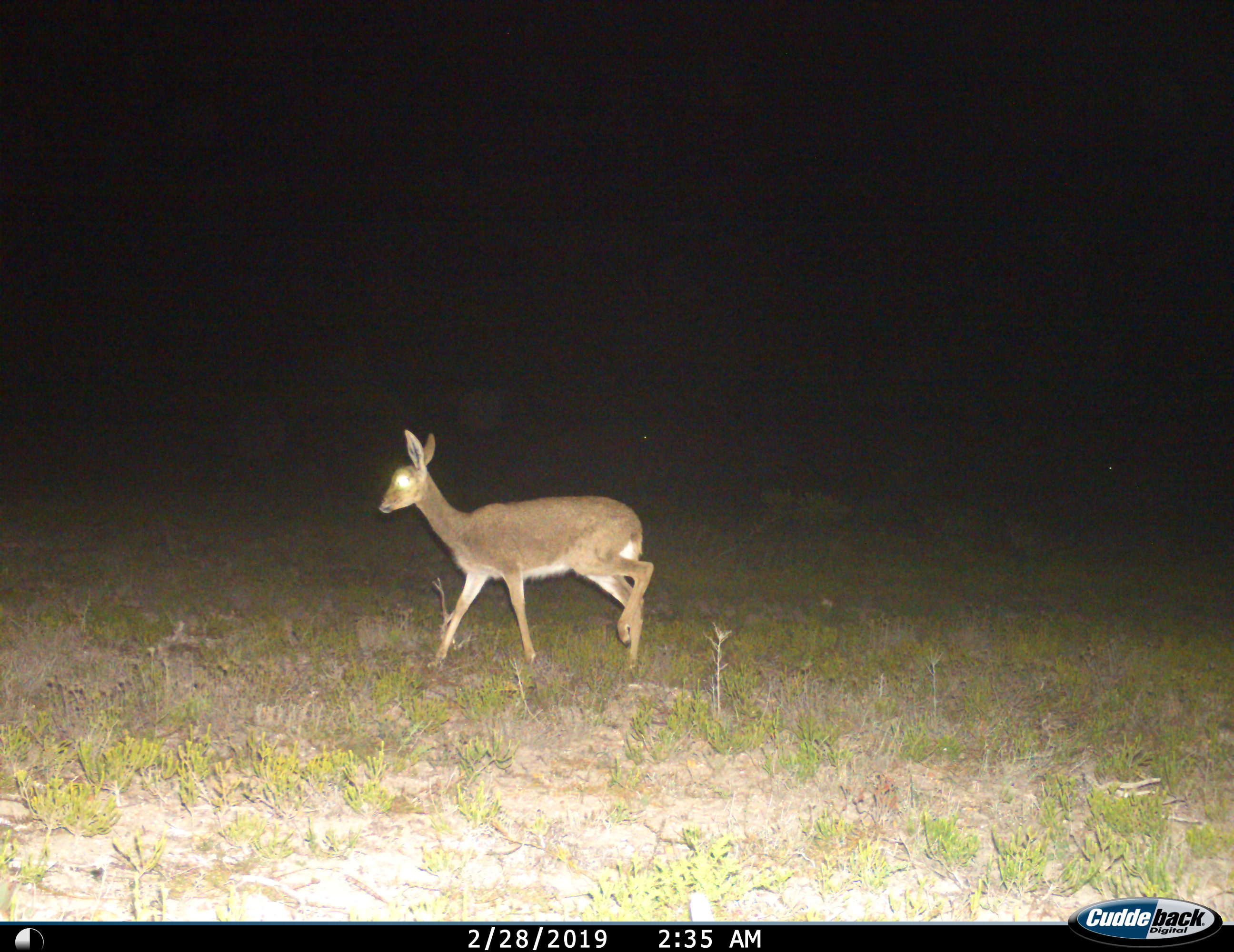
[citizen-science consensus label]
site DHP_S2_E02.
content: unidentified animal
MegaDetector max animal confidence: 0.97